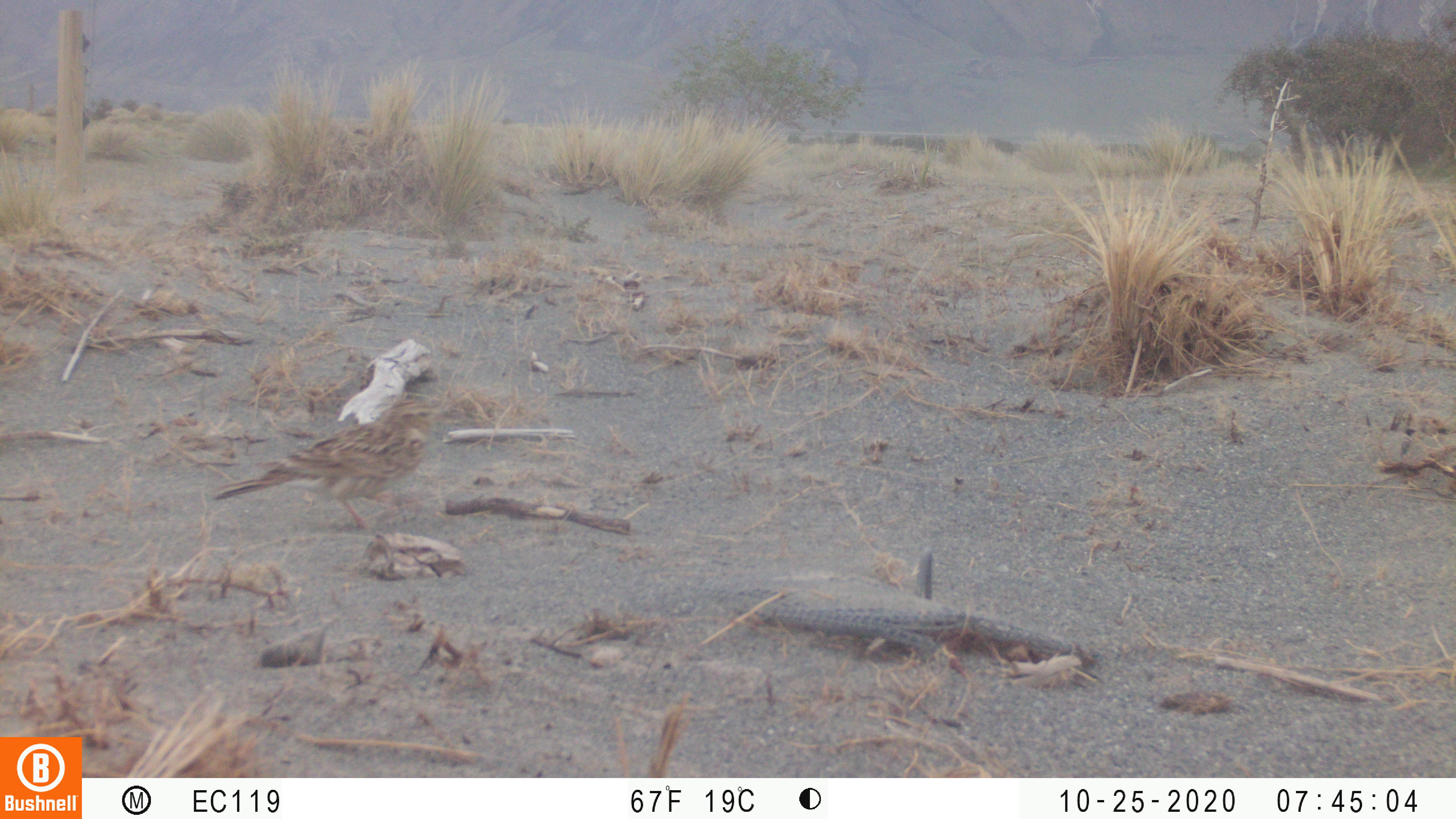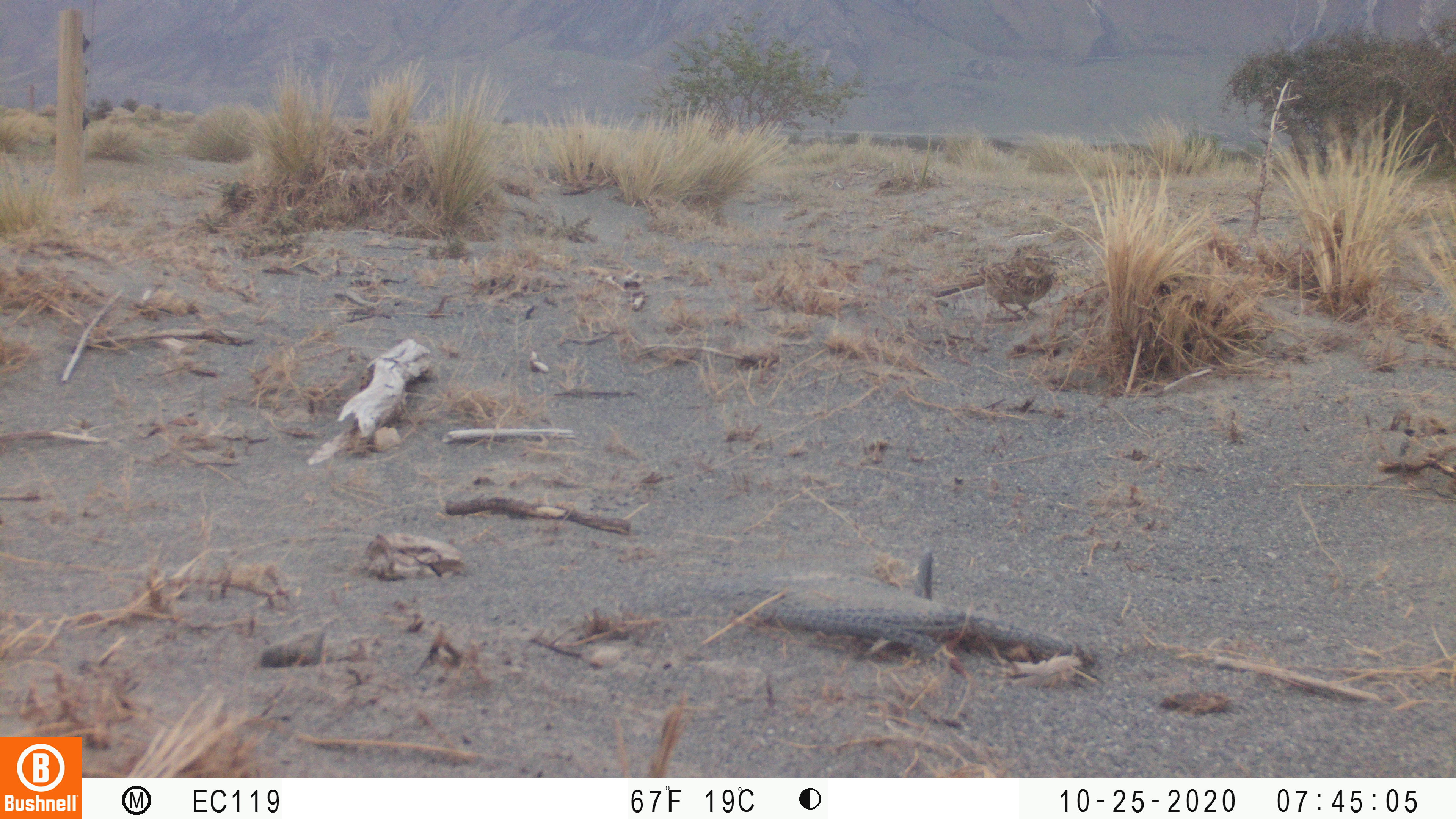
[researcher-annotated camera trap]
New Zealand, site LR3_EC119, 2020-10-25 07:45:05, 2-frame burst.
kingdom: Animalia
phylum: Chordata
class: Aves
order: Passeriformes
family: Motacillidae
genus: Anthus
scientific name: Anthus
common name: pipit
Pipit (Anthus).